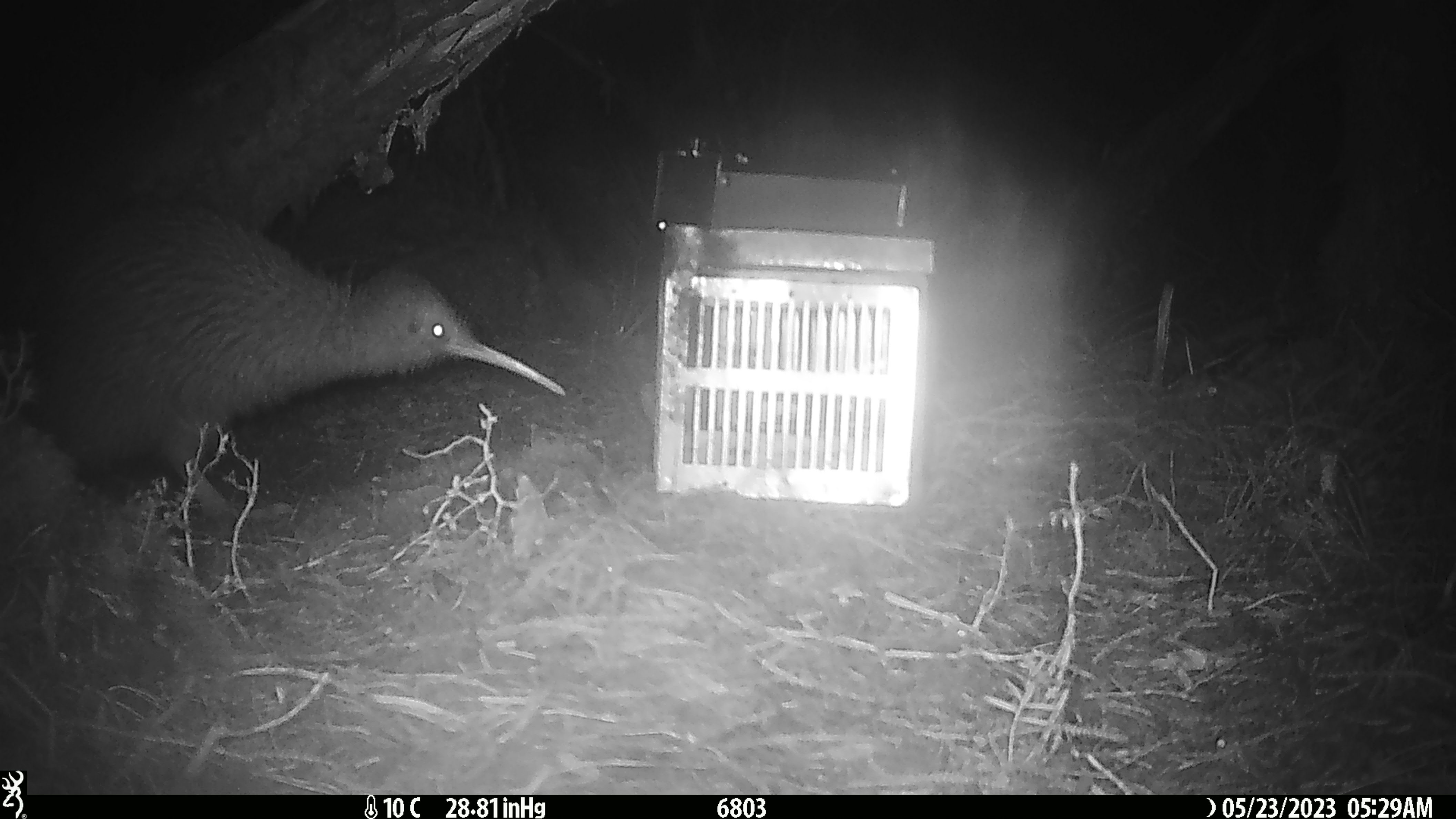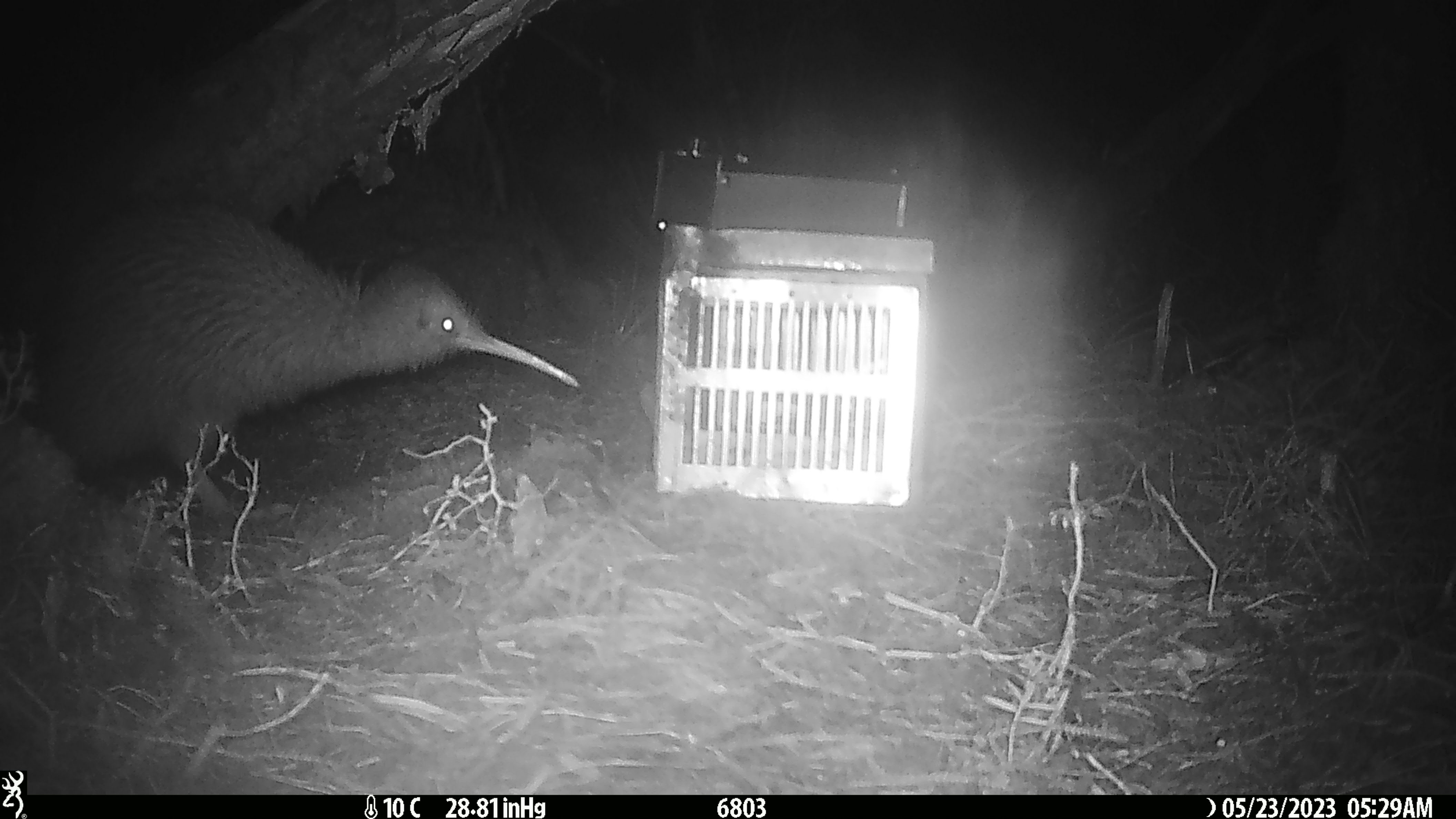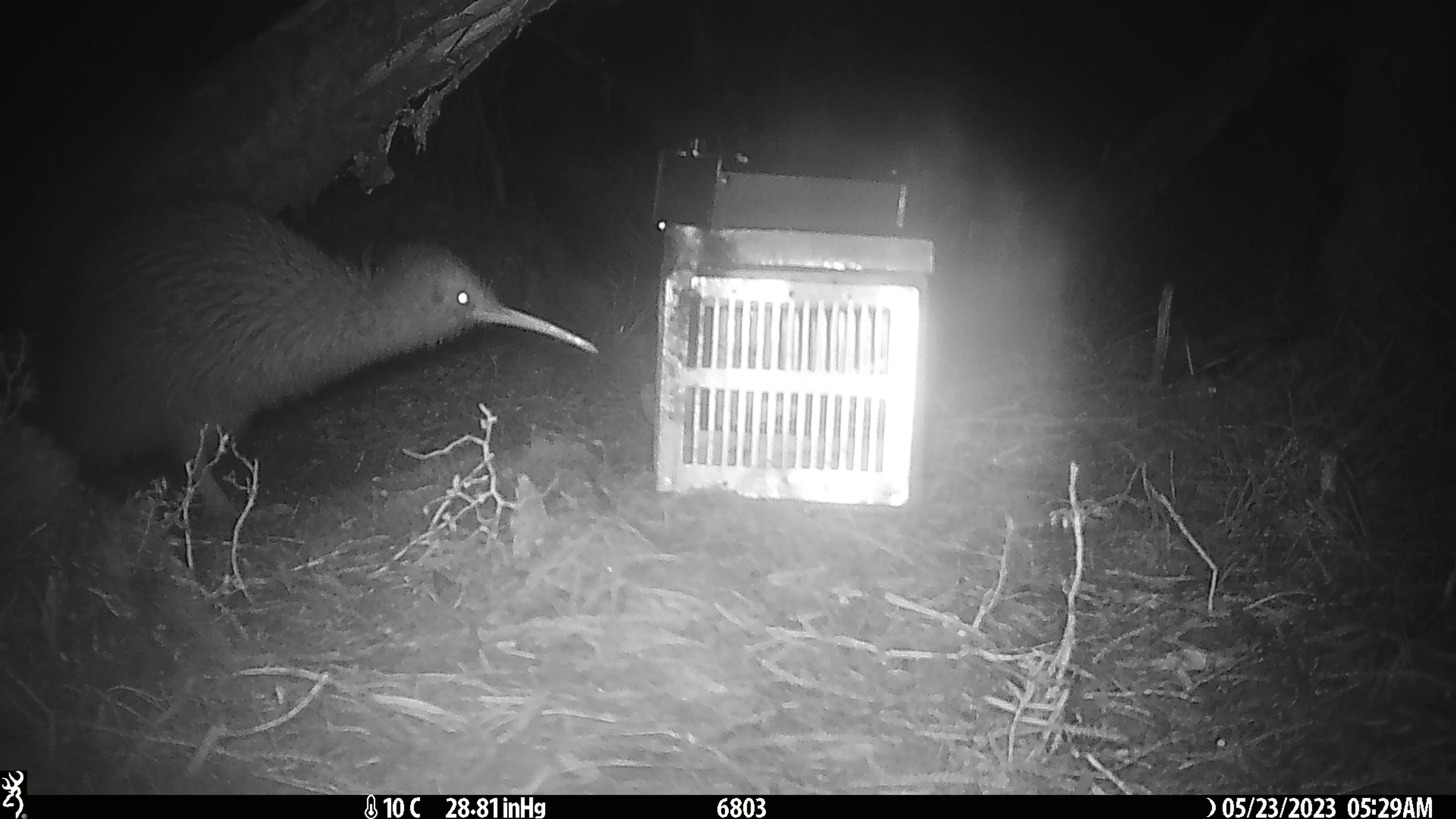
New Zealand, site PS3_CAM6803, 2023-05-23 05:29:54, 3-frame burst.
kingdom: Animalia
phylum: Chordata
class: Aves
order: Apterygiformes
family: Apterygidae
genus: Apteryx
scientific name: Apteryx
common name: kiwi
Kiwi (Apteryx).